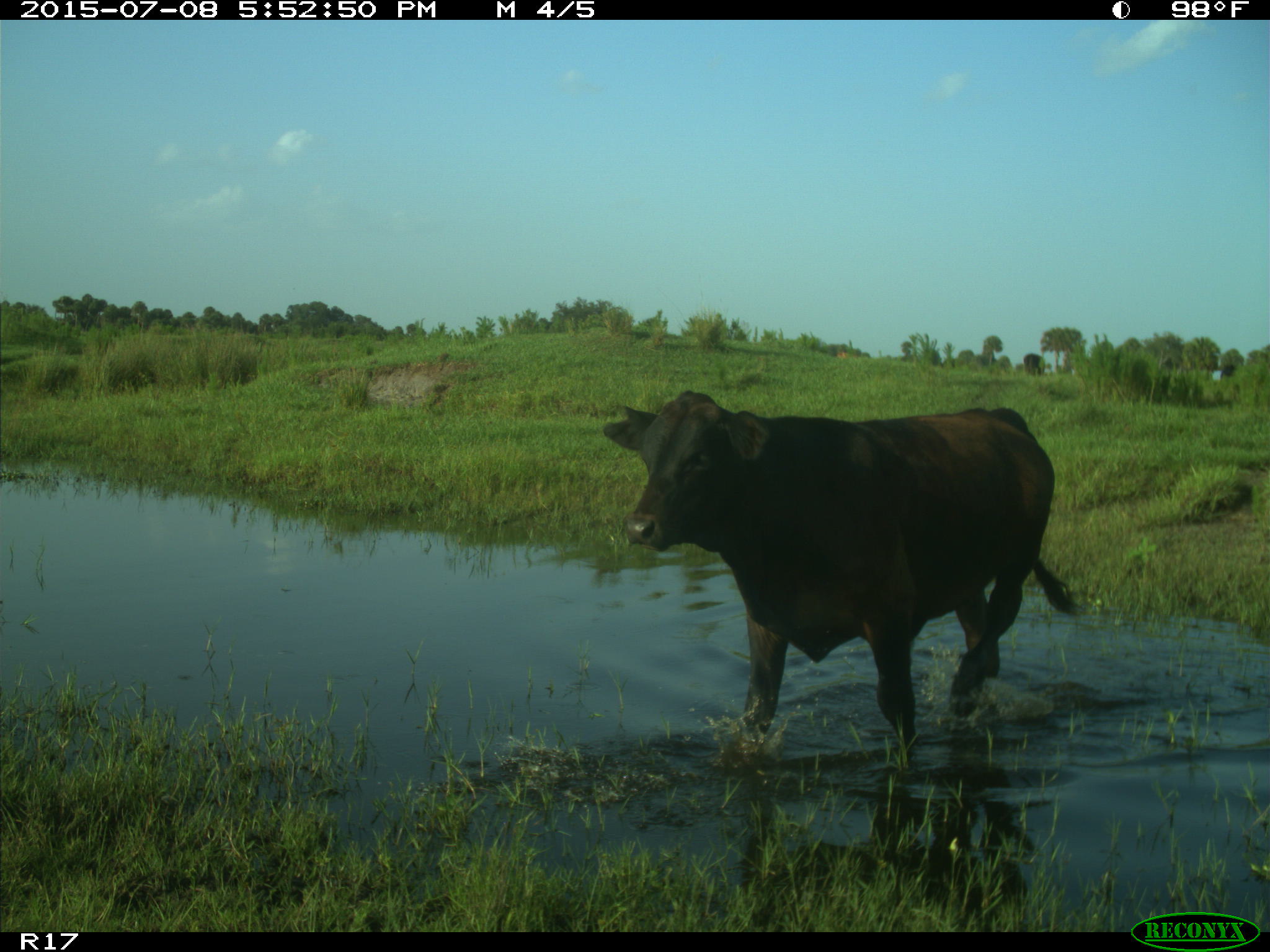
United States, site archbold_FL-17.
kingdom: Animalia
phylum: Chordata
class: Mammalia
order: Artiodactyla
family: Bovidae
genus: Bos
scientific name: Bos taurus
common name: domestic cow